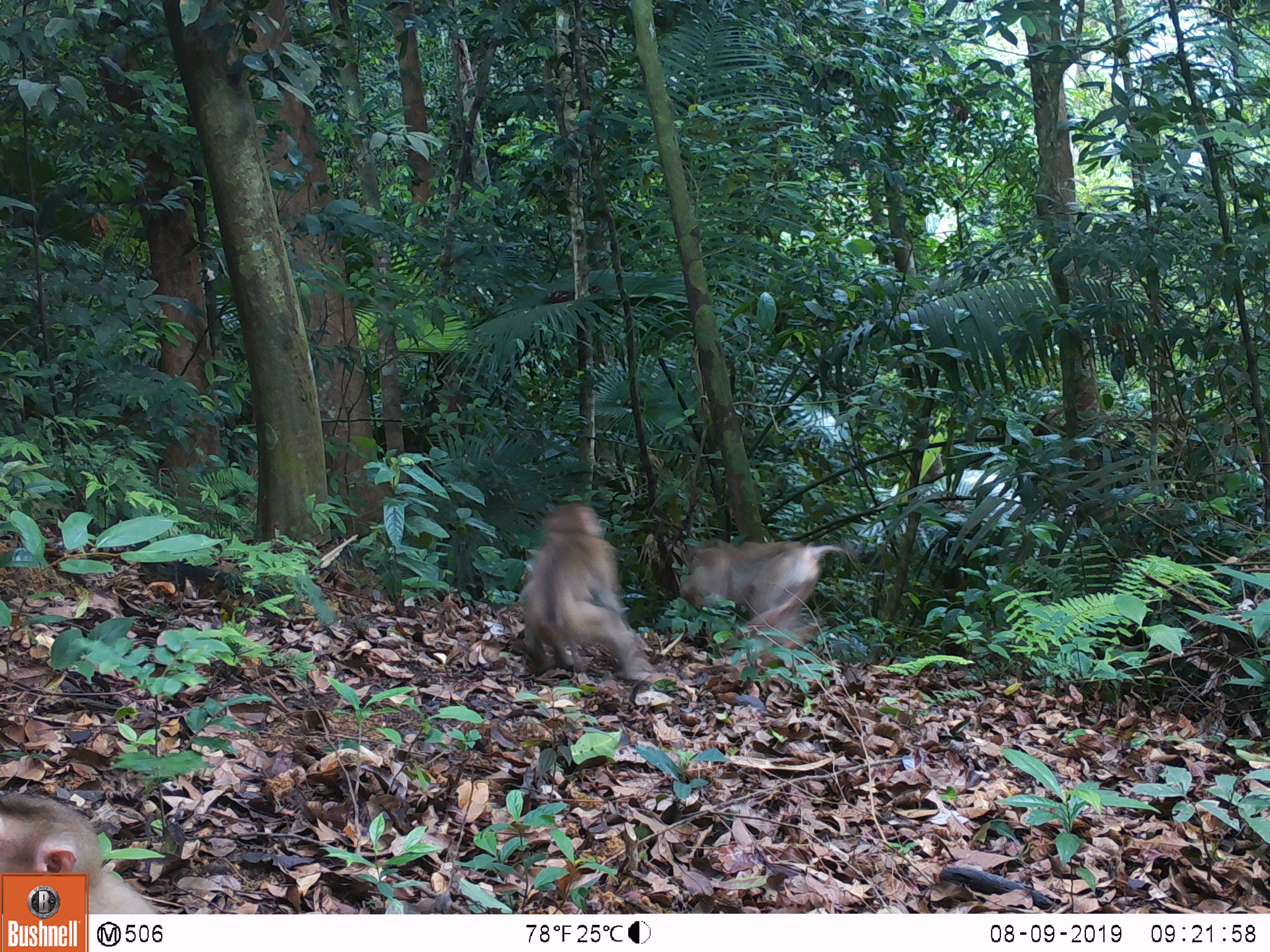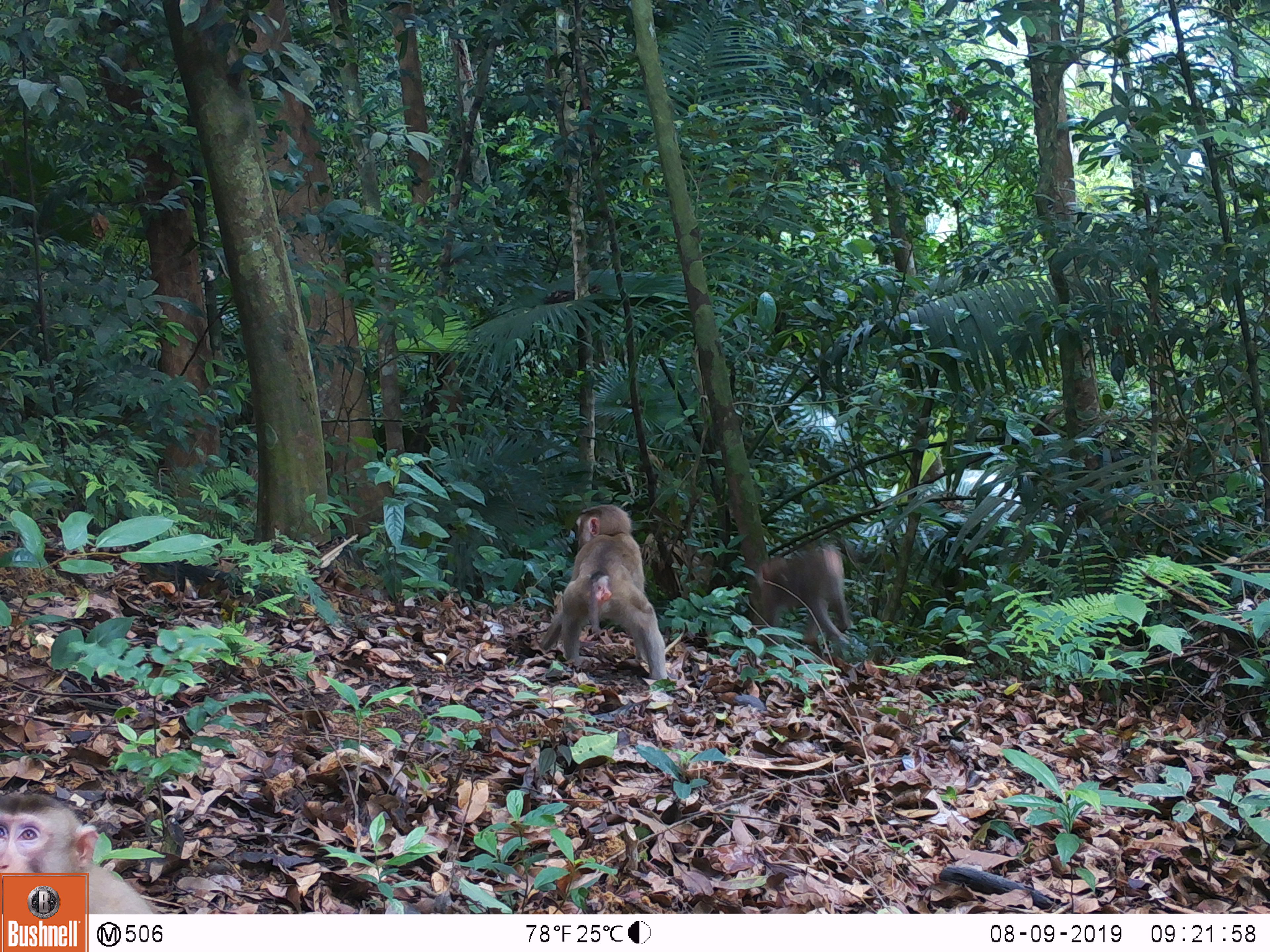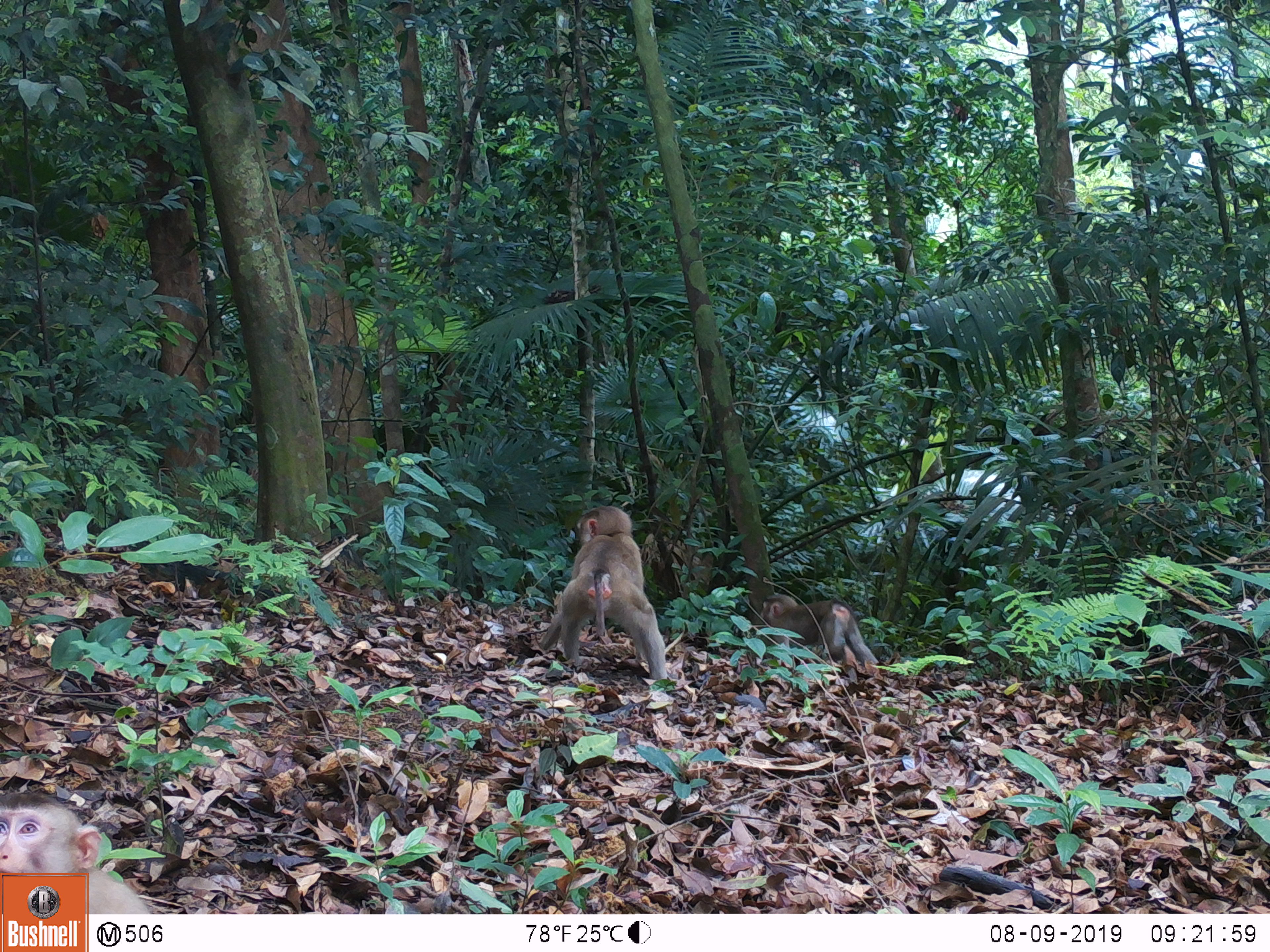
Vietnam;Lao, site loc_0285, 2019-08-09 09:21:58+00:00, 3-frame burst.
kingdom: Animalia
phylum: Chordata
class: Mammalia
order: Primates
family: Cercopithecidae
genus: Macaca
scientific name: Macaca nemestrina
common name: pig-tailed macaque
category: pig tailed macaque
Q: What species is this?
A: Pig tailed macaque (pig-tailed macaque) (Macaca nemestrina).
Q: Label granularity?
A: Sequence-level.